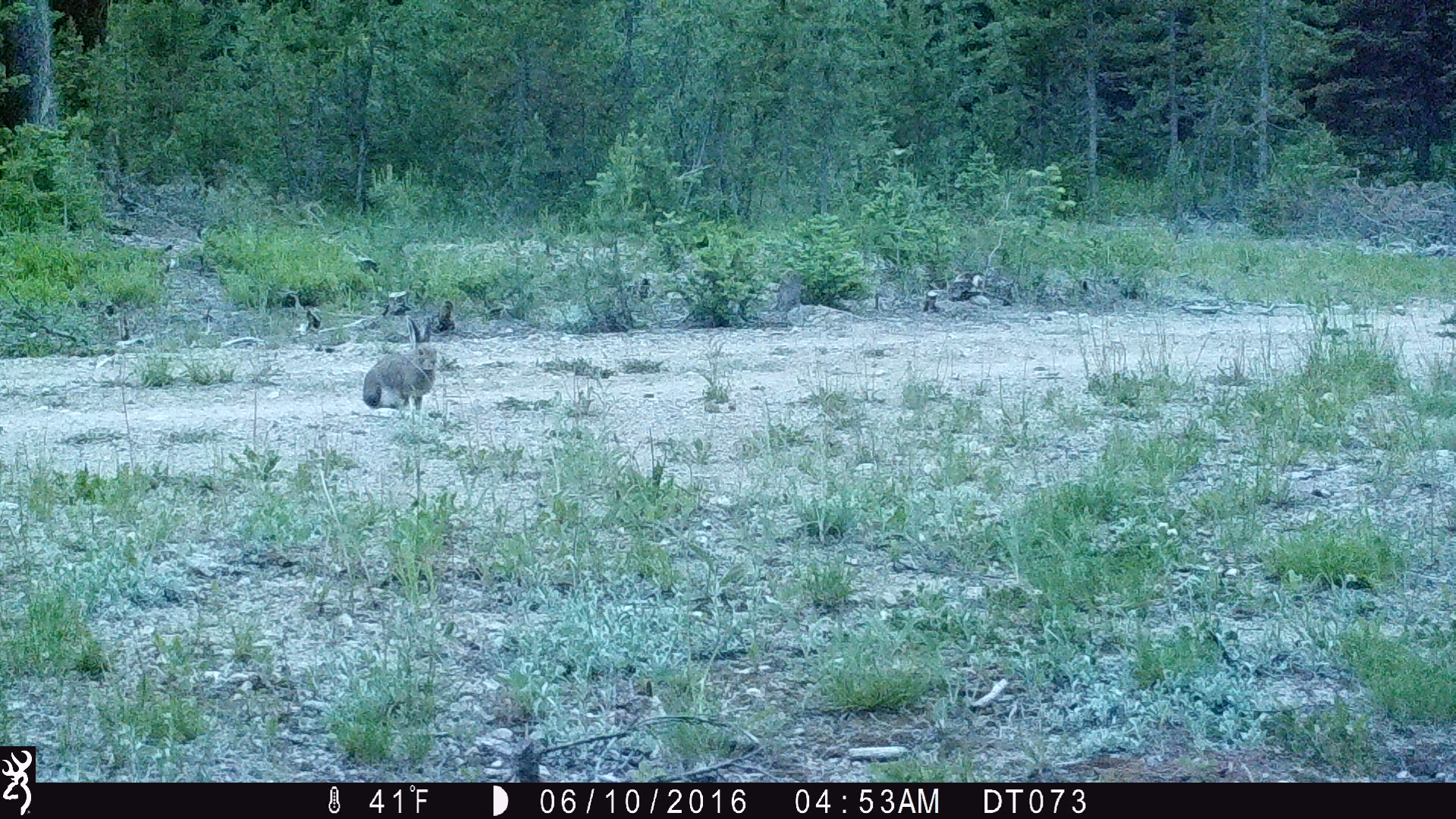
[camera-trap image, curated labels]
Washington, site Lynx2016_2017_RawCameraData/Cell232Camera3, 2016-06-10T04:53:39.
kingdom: Animalia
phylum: Chordata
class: Mammalia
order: Lagomorpha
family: Leporidae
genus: Lepus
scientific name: Lepus americanus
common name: snowshoe hare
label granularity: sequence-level